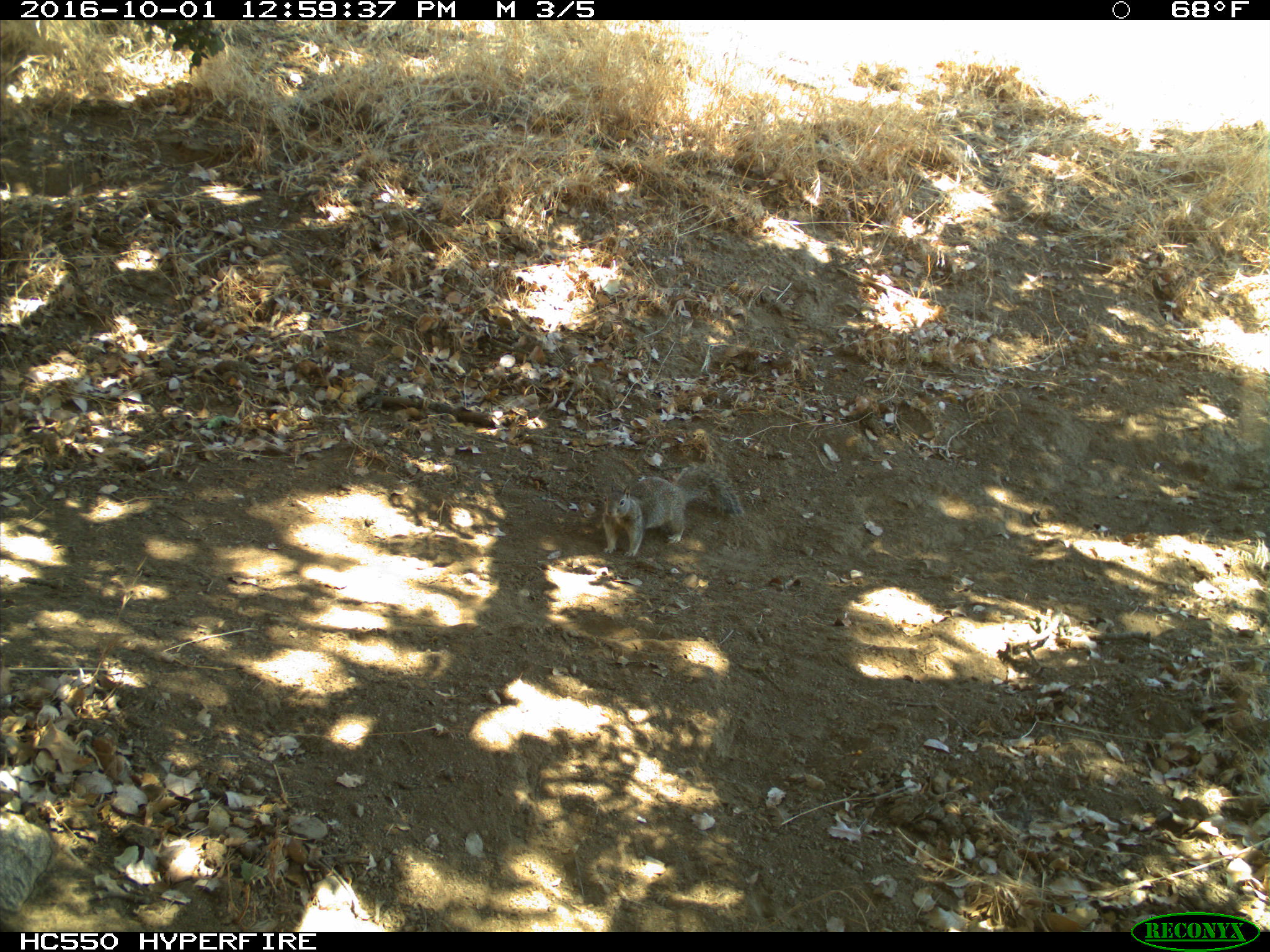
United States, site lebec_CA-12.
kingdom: Animalia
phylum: Chordata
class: Mammalia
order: Rodentia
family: Sciuridae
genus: Otospermophilus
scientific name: Otospermophilus beecheyi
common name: california ground squirrel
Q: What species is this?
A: Otospermophilus beecheyi (california ground squirrel).